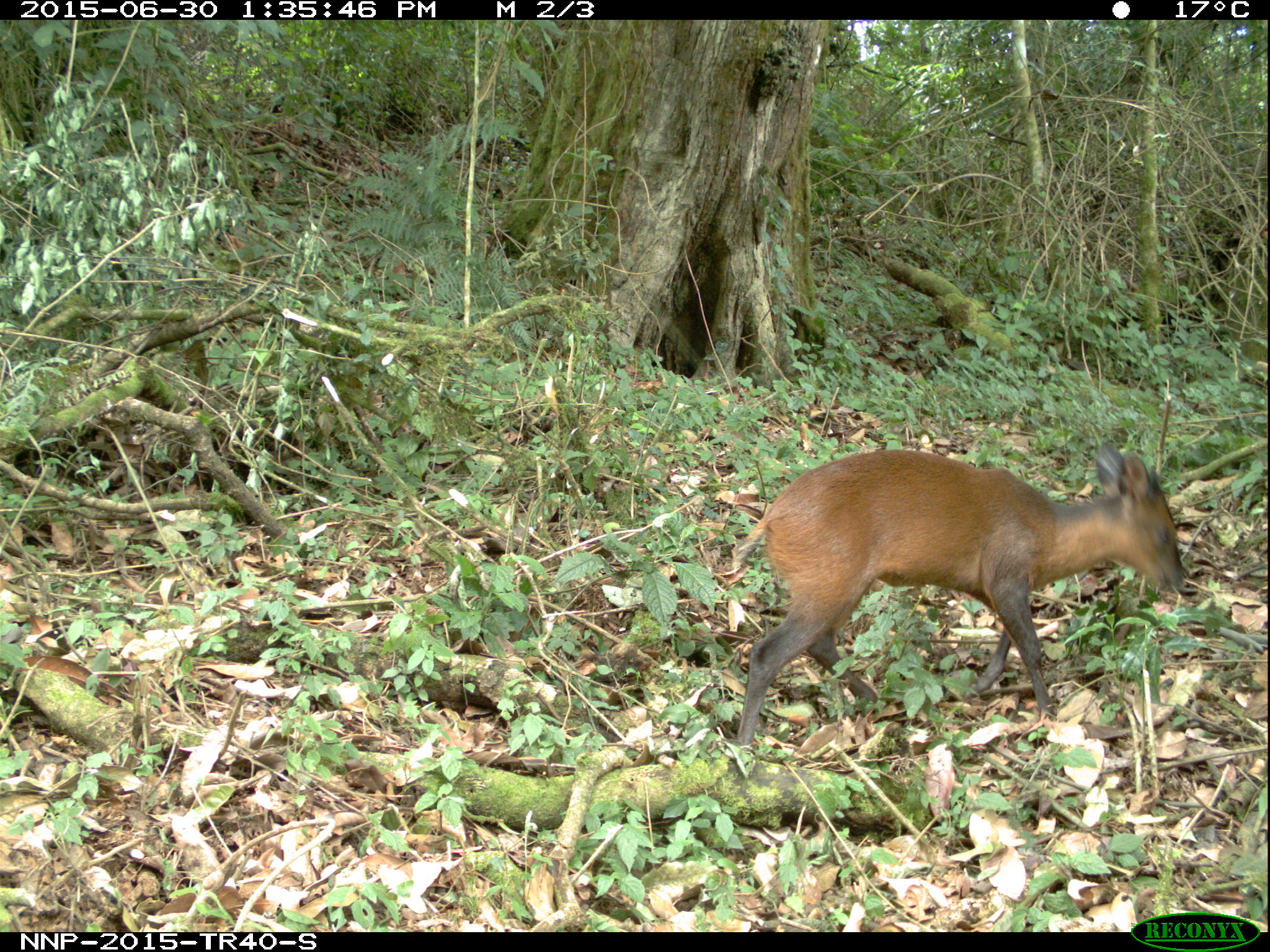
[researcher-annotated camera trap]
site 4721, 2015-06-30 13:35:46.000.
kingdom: Animalia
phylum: Chordata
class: Mammalia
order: Artiodactyla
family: Bovidae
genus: Cephalophus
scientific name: Cephalophus nigrifrons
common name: black-fronted duiker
Cephalophus nigrifrons (black-fronted duiker), count 1.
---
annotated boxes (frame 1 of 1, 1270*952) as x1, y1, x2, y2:
cephalophus nigrifrons: 730, 441, 1188, 752